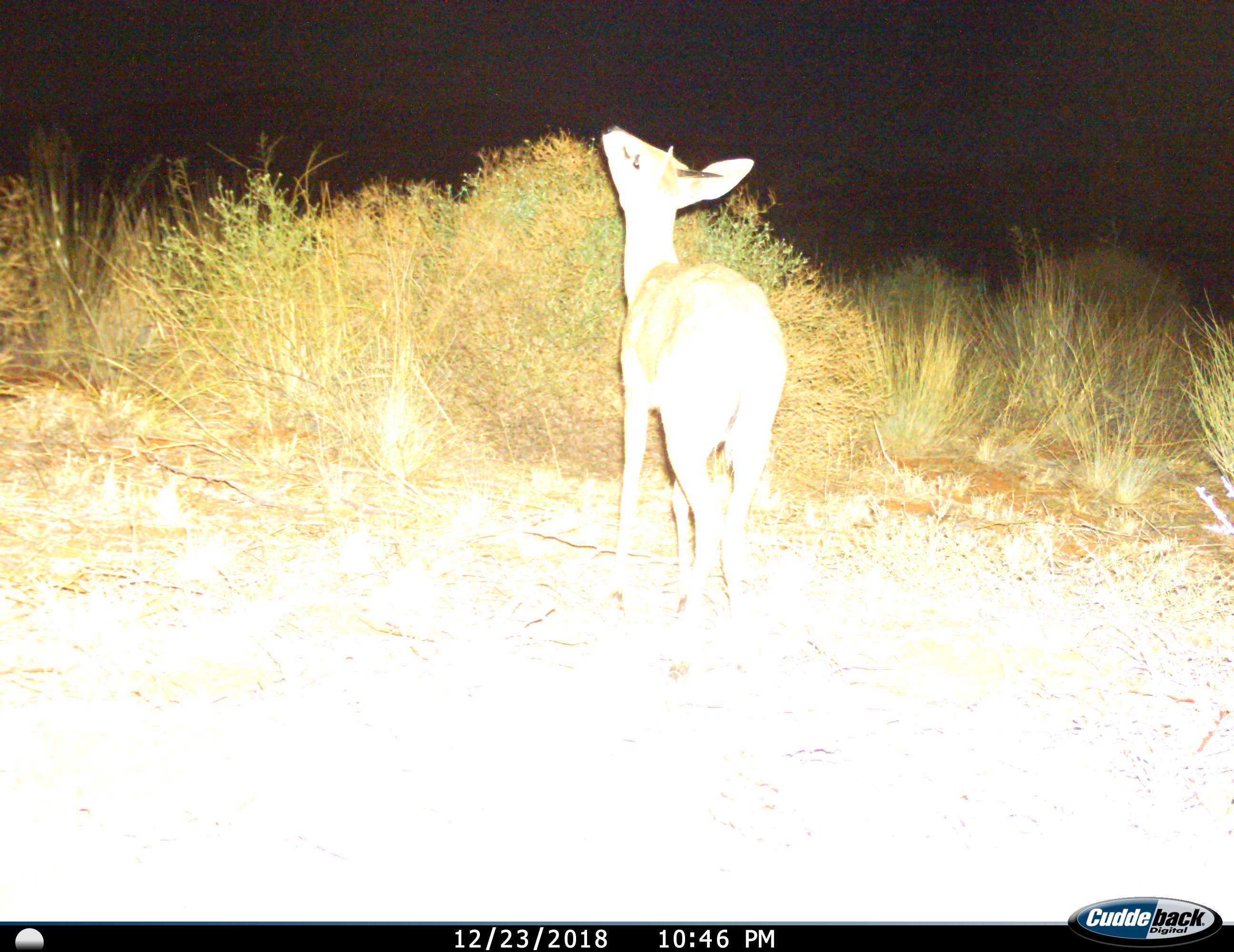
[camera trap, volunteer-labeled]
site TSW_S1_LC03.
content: unidentified animal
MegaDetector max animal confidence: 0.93